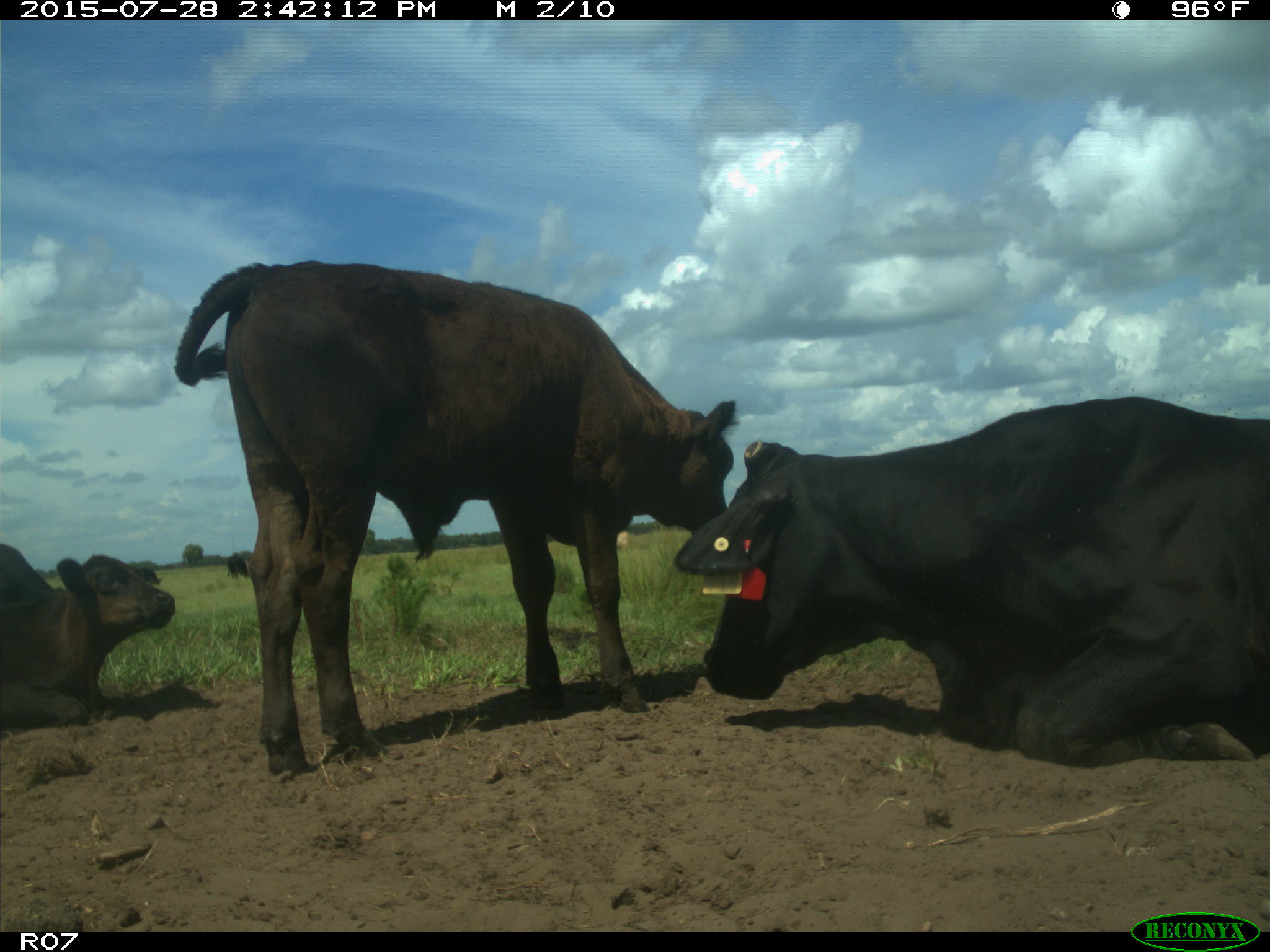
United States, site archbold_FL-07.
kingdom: Animalia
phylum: Chordata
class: Mammalia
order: Artiodactyla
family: Bovidae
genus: Bos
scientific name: Bos taurus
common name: domestic cow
Bos taurus (domestic cow).